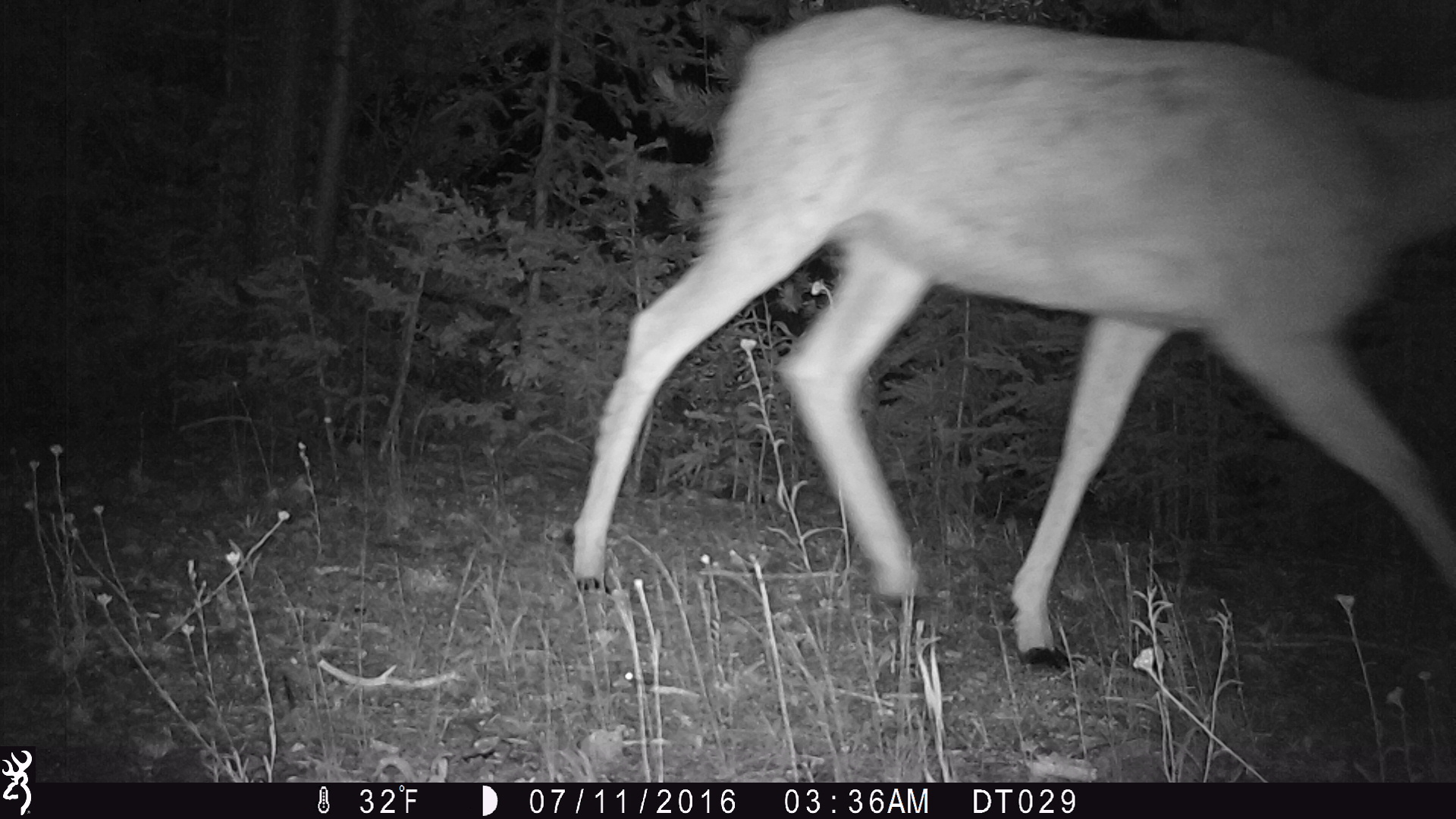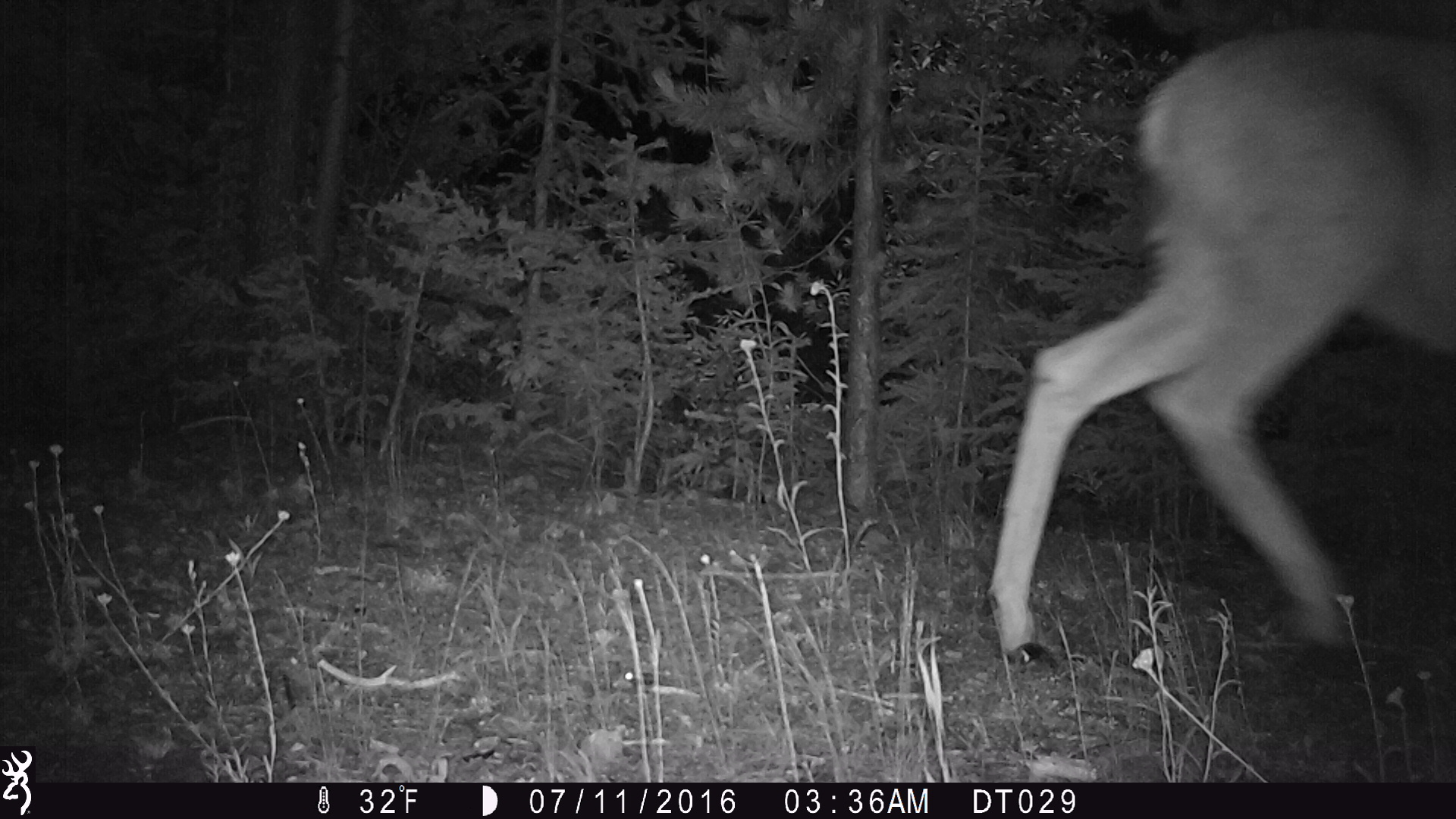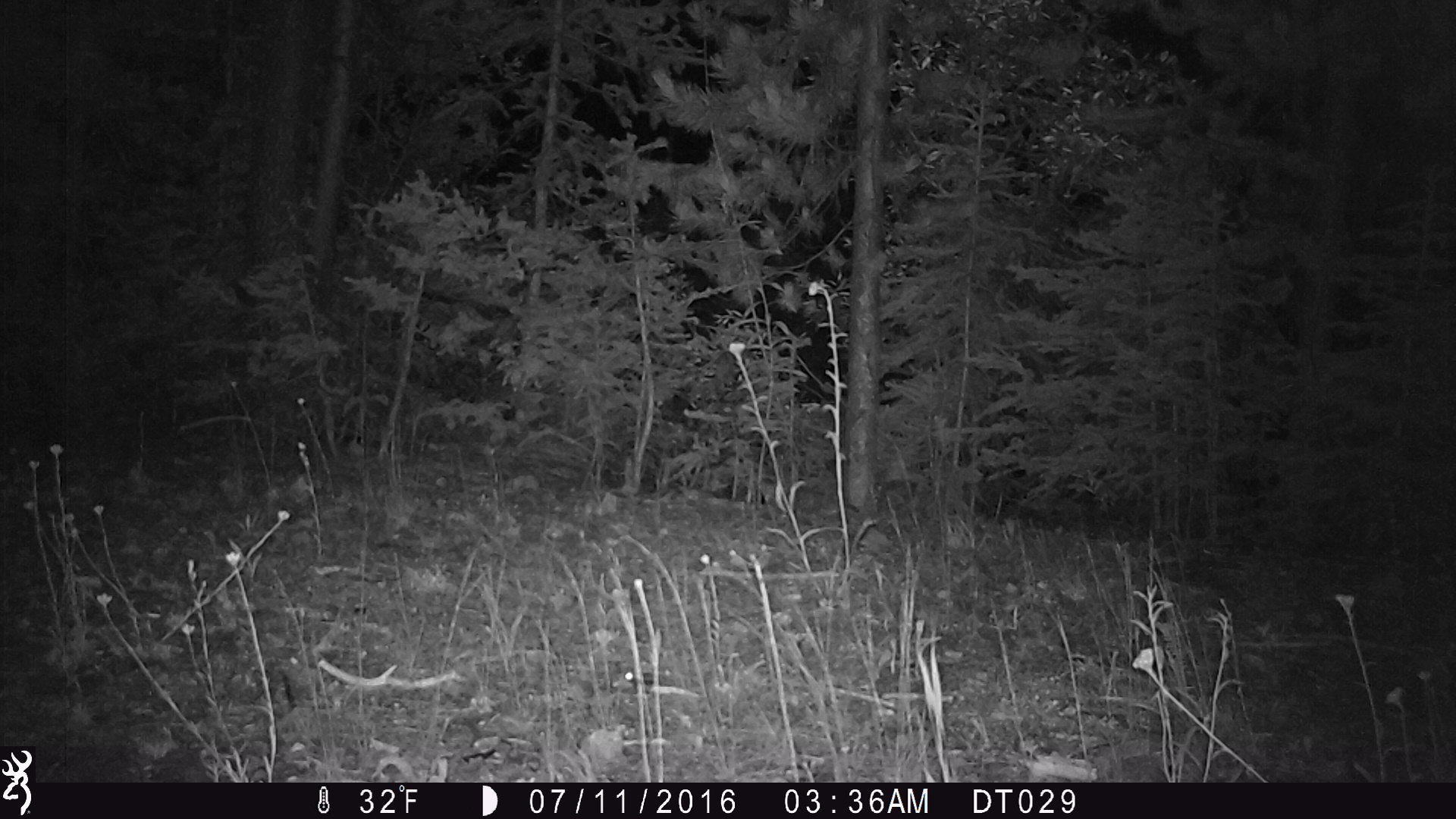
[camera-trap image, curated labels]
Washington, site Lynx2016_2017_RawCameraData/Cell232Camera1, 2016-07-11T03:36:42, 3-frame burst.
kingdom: Animalia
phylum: Chordata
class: Mammalia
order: Artiodactyla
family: Cervidae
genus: Odocoileus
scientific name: Odocoileus hemionus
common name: mule deer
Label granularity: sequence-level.